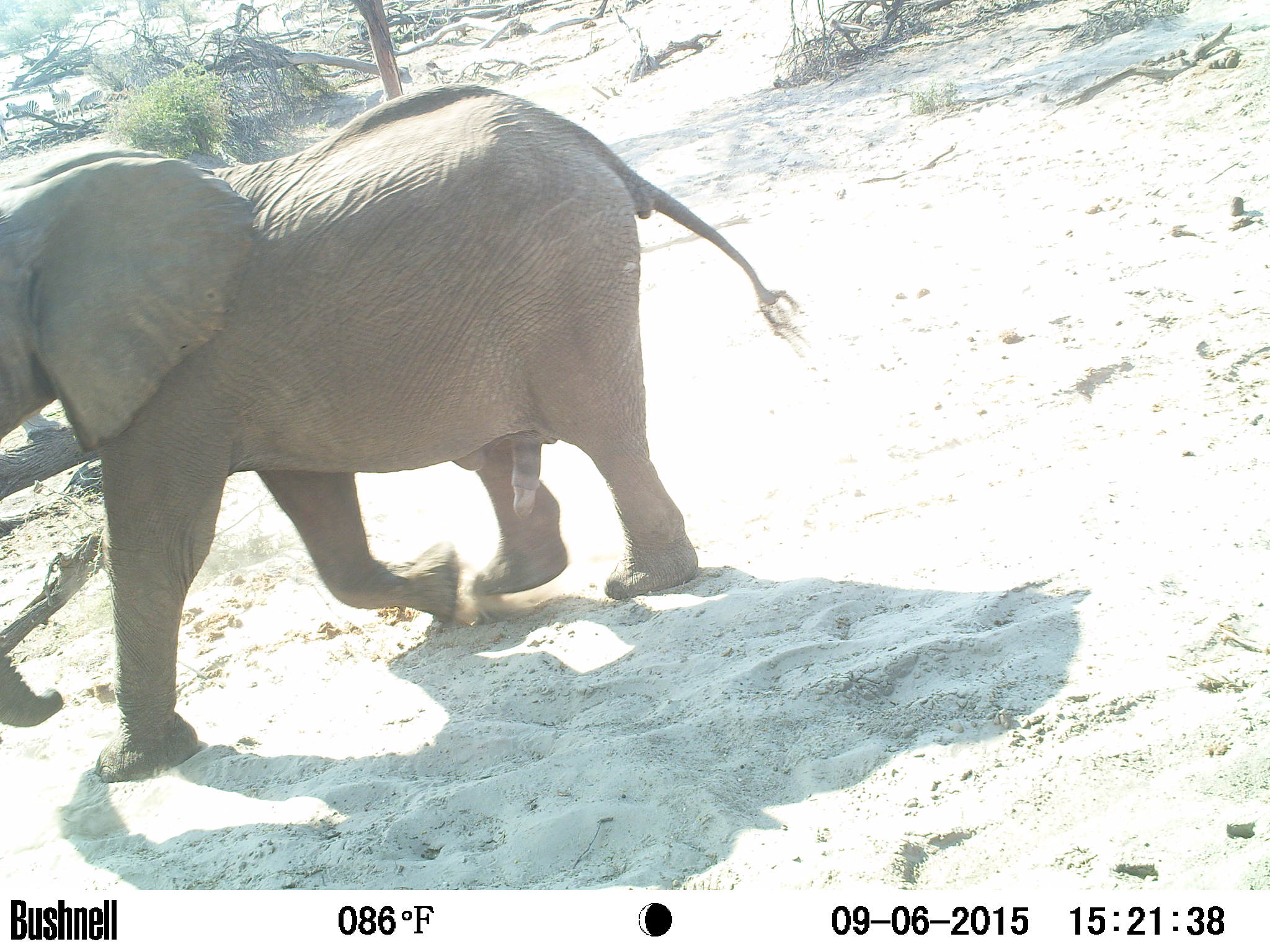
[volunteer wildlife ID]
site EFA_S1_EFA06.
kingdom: Animalia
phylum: Chordata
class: Mammalia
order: Proboscidea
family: Elephantidae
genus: Loxodonta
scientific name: Loxodonta africana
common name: african bush elephant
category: elephant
Elephant (african bush elephant) (Loxodonta africana), count 1. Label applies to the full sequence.